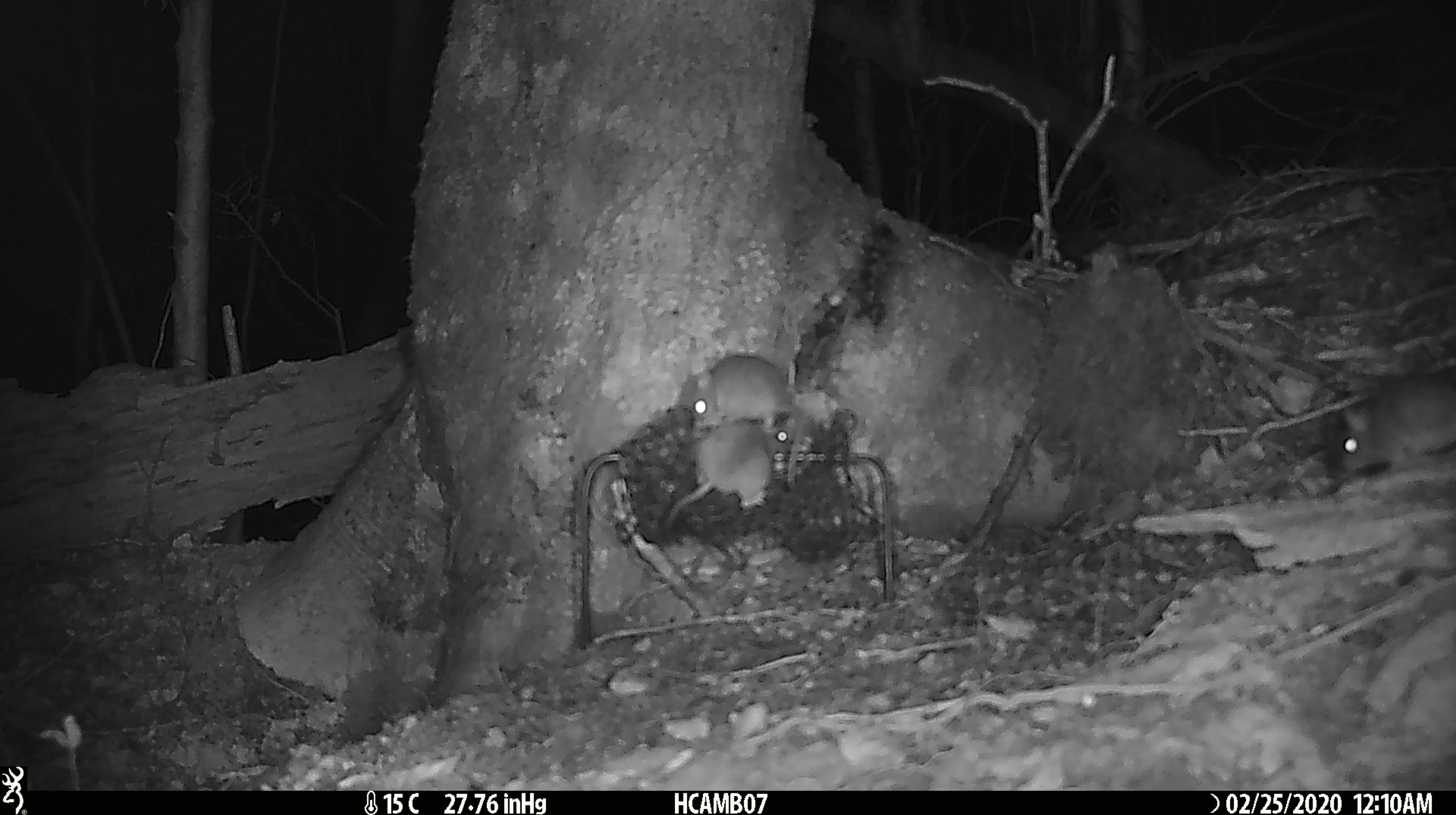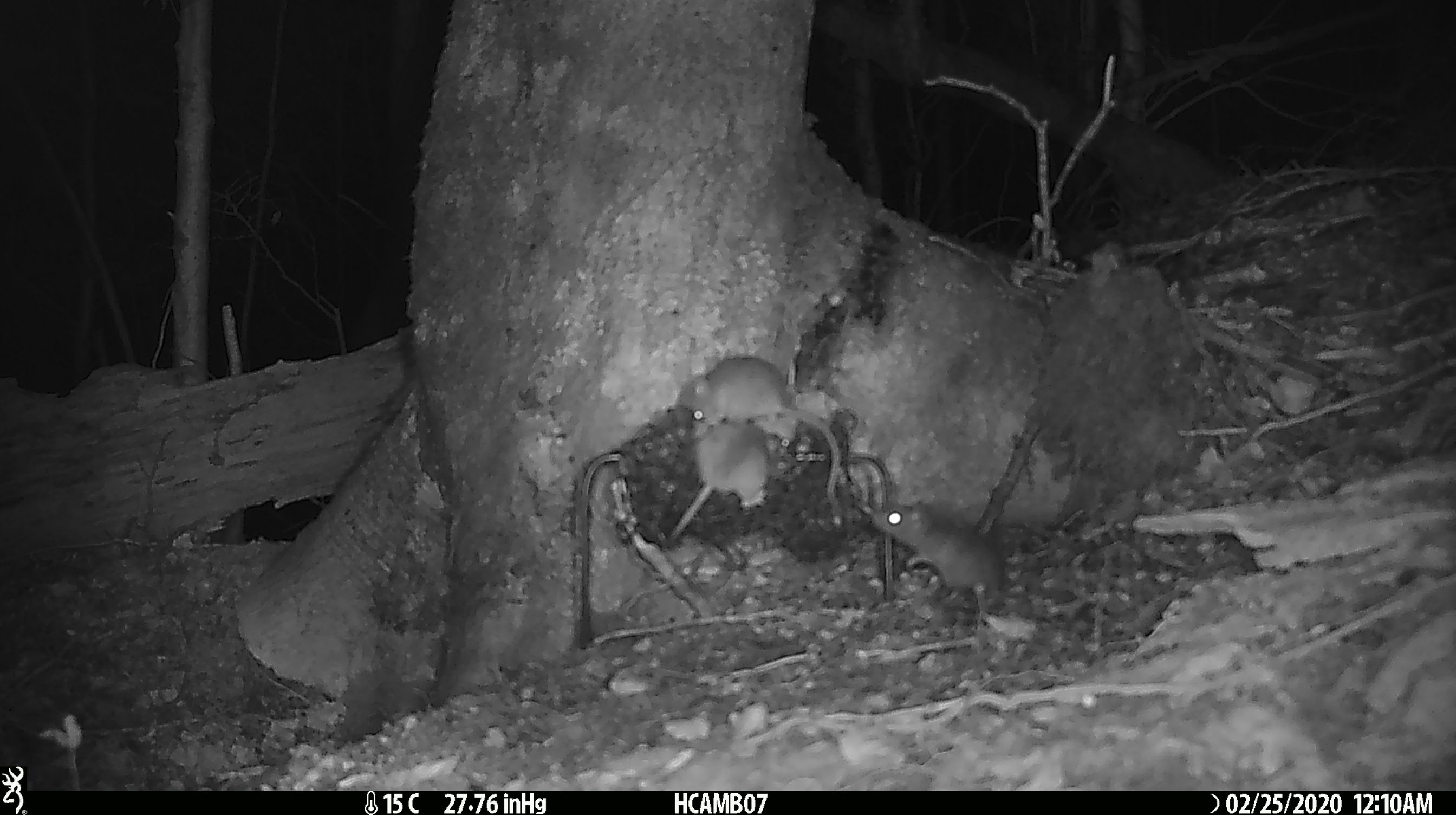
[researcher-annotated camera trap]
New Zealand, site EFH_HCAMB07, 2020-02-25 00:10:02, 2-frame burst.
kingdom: Animalia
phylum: Chordata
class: Mammalia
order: Rodentia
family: Muridae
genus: Mus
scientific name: Mus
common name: mouse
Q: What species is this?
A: Mouse (Mus).